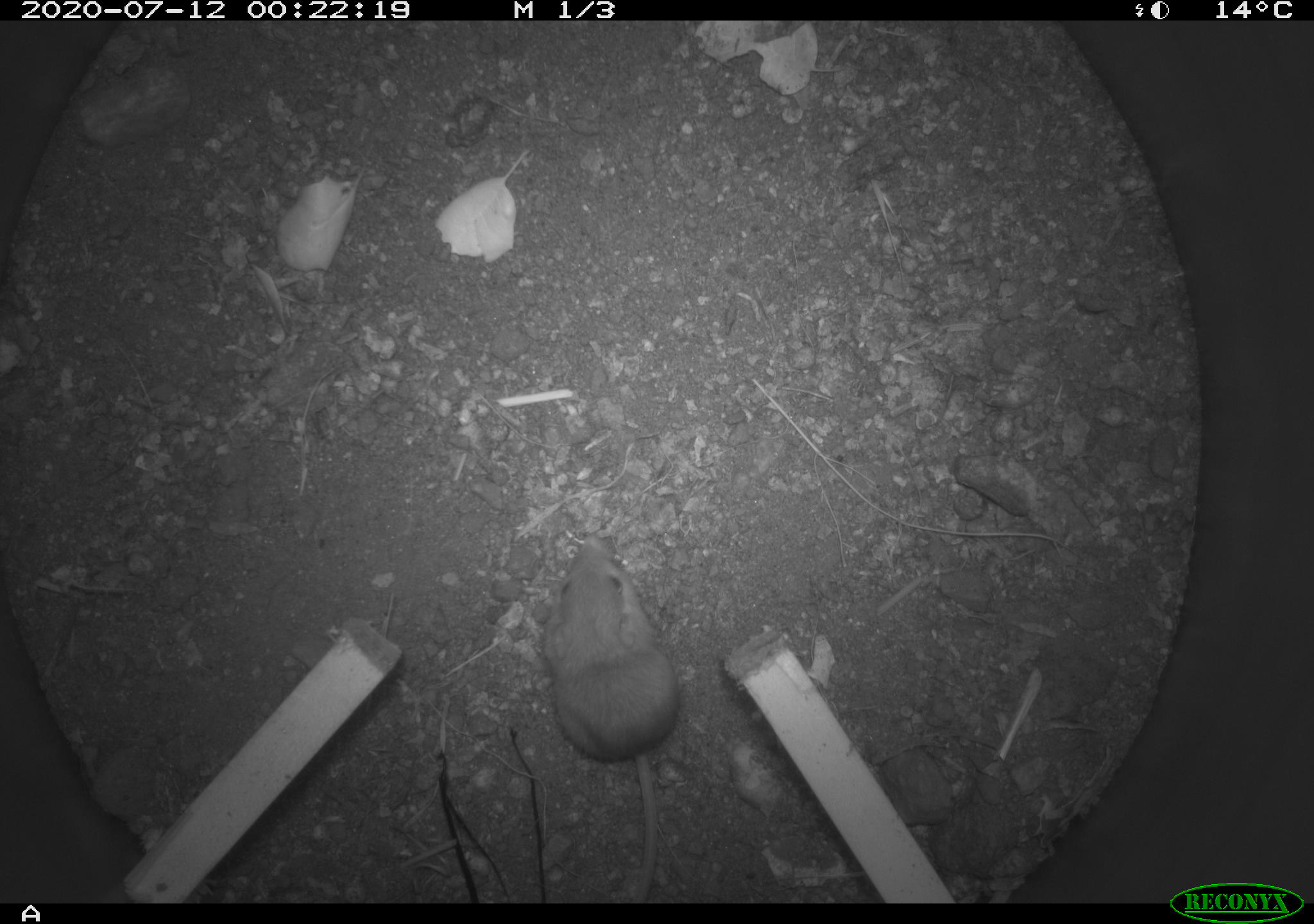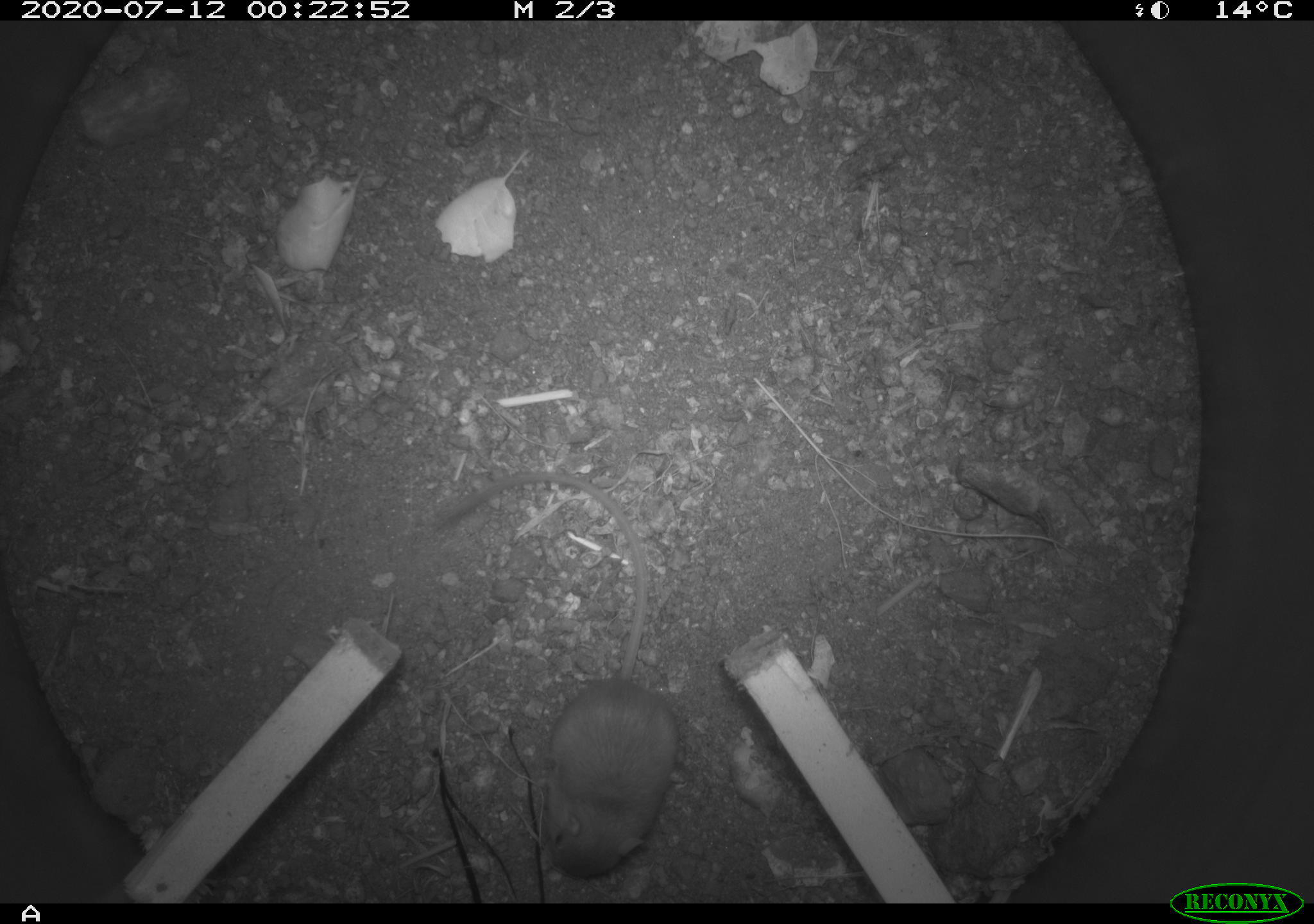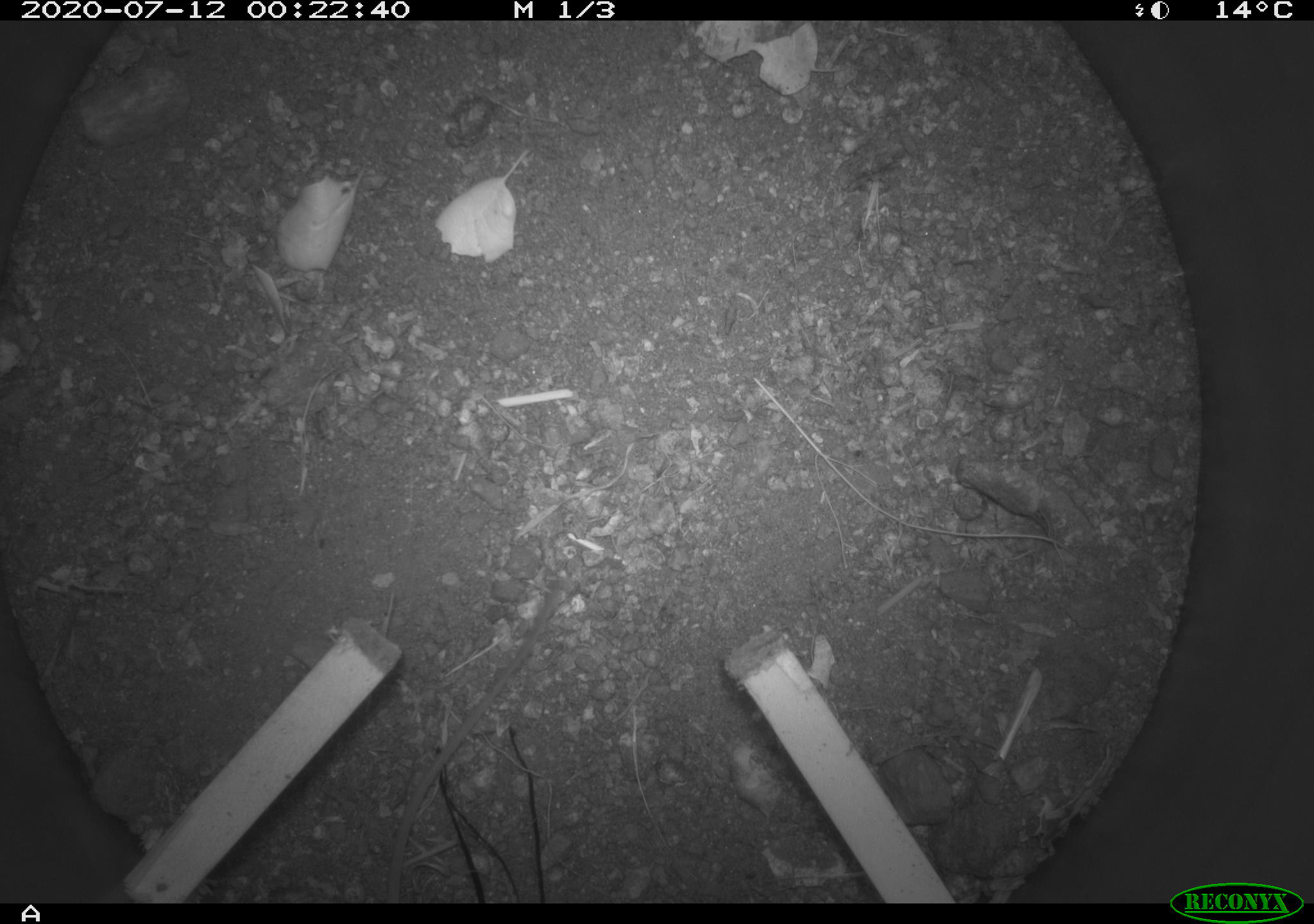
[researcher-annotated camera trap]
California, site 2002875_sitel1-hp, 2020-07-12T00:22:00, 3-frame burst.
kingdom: Animalia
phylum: Chordata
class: Mammalia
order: Rodentia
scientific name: Rodentia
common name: rodent